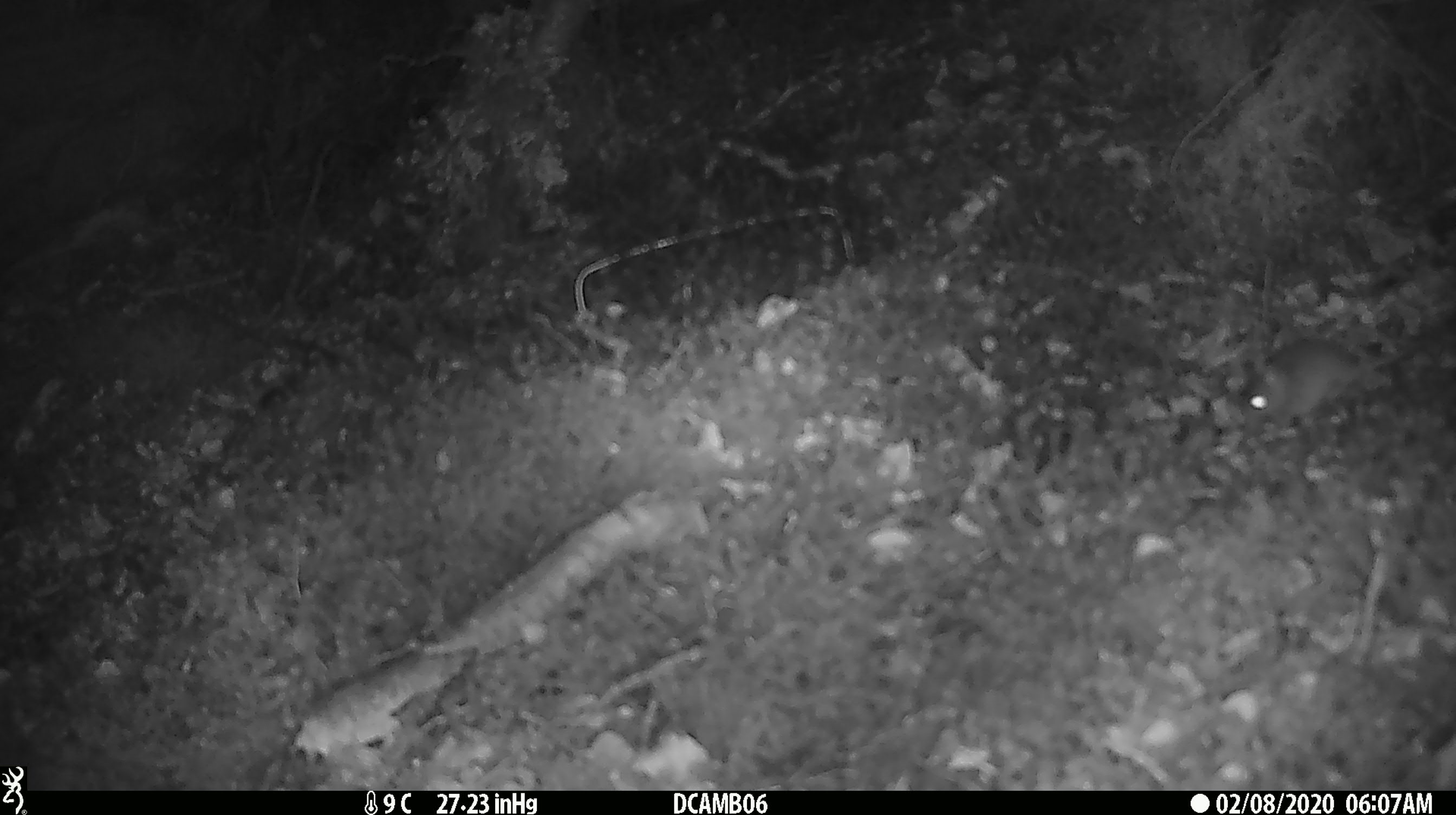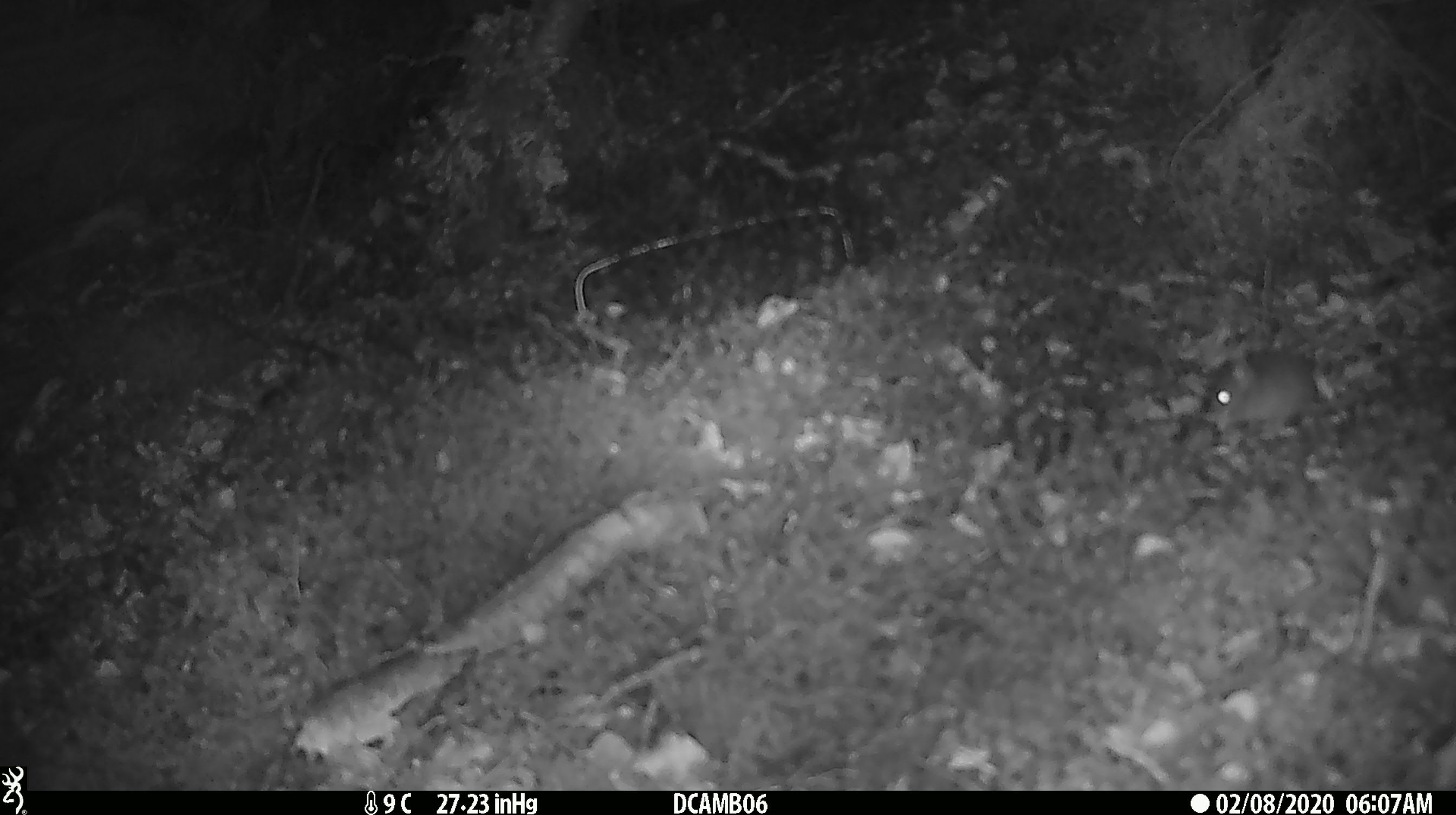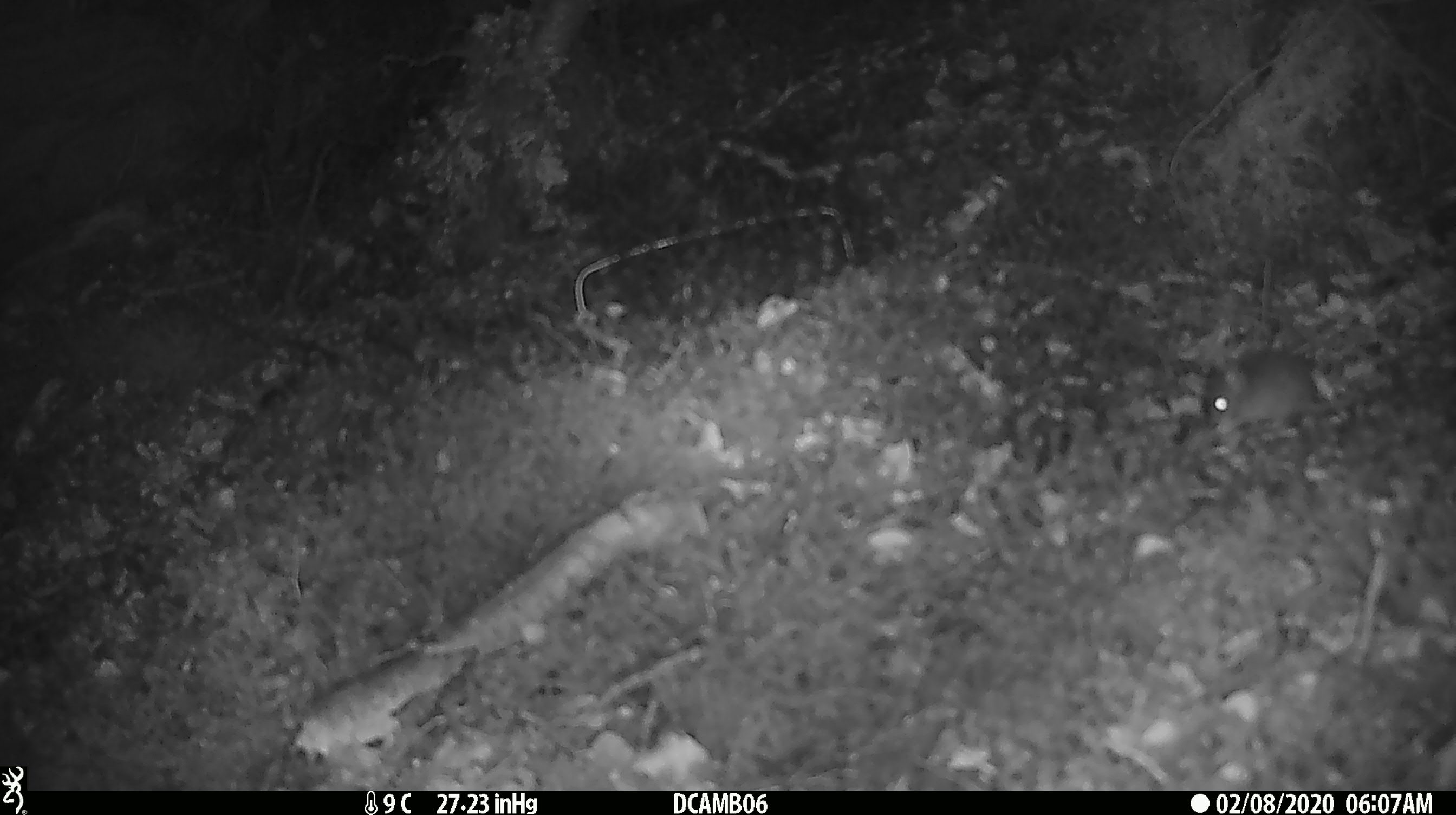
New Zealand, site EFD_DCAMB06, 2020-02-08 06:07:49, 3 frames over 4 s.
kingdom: Animalia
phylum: Chordata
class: Mammalia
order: Rodentia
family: Muridae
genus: Mus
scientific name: Mus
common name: mouse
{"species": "mouse (Mus)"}